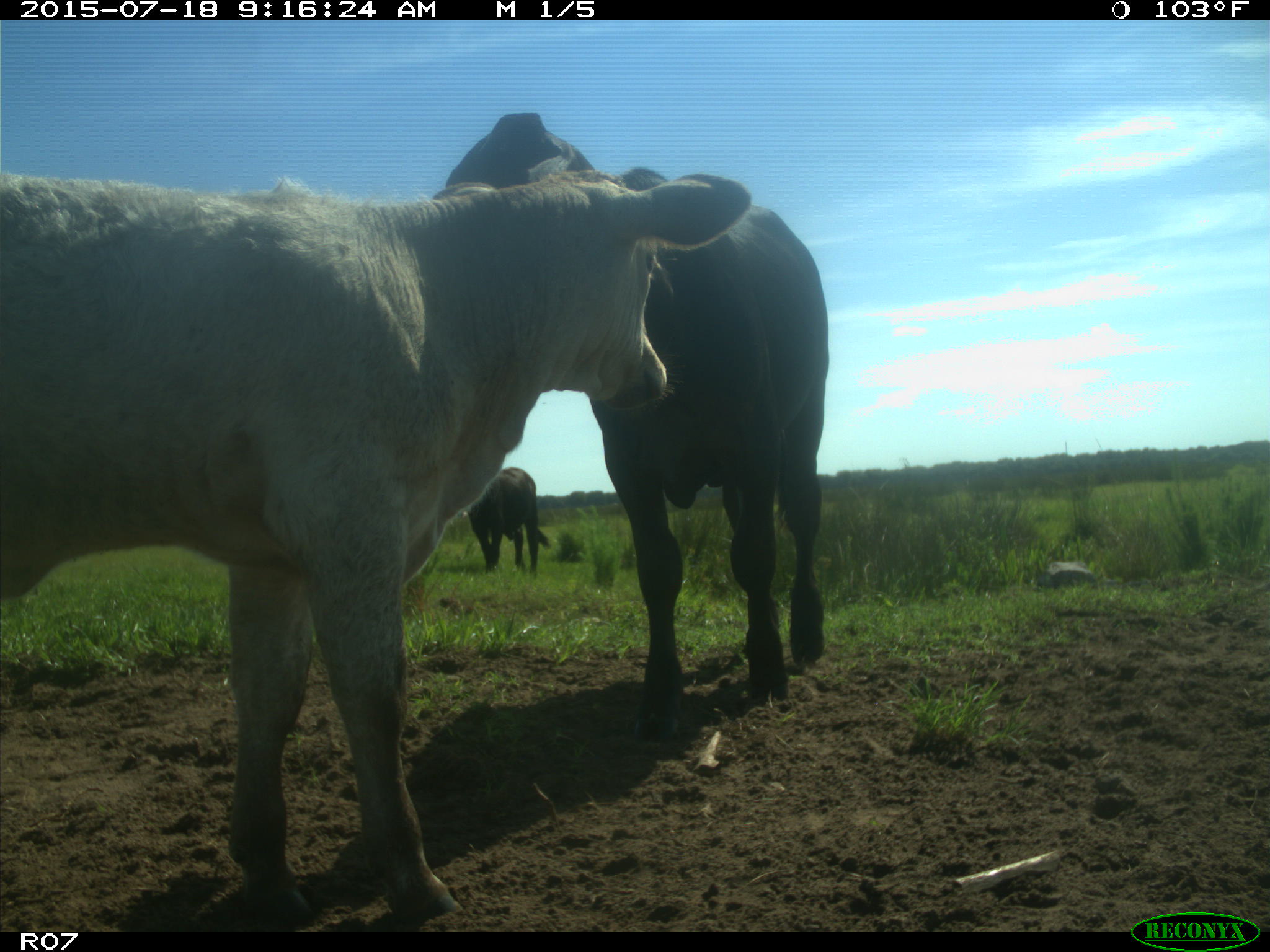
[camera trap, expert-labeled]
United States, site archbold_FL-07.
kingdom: Animalia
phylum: Chordata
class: Mammalia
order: Artiodactyla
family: Bovidae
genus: Bos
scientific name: Bos taurus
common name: domestic cow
Bos taurus (domestic cow).